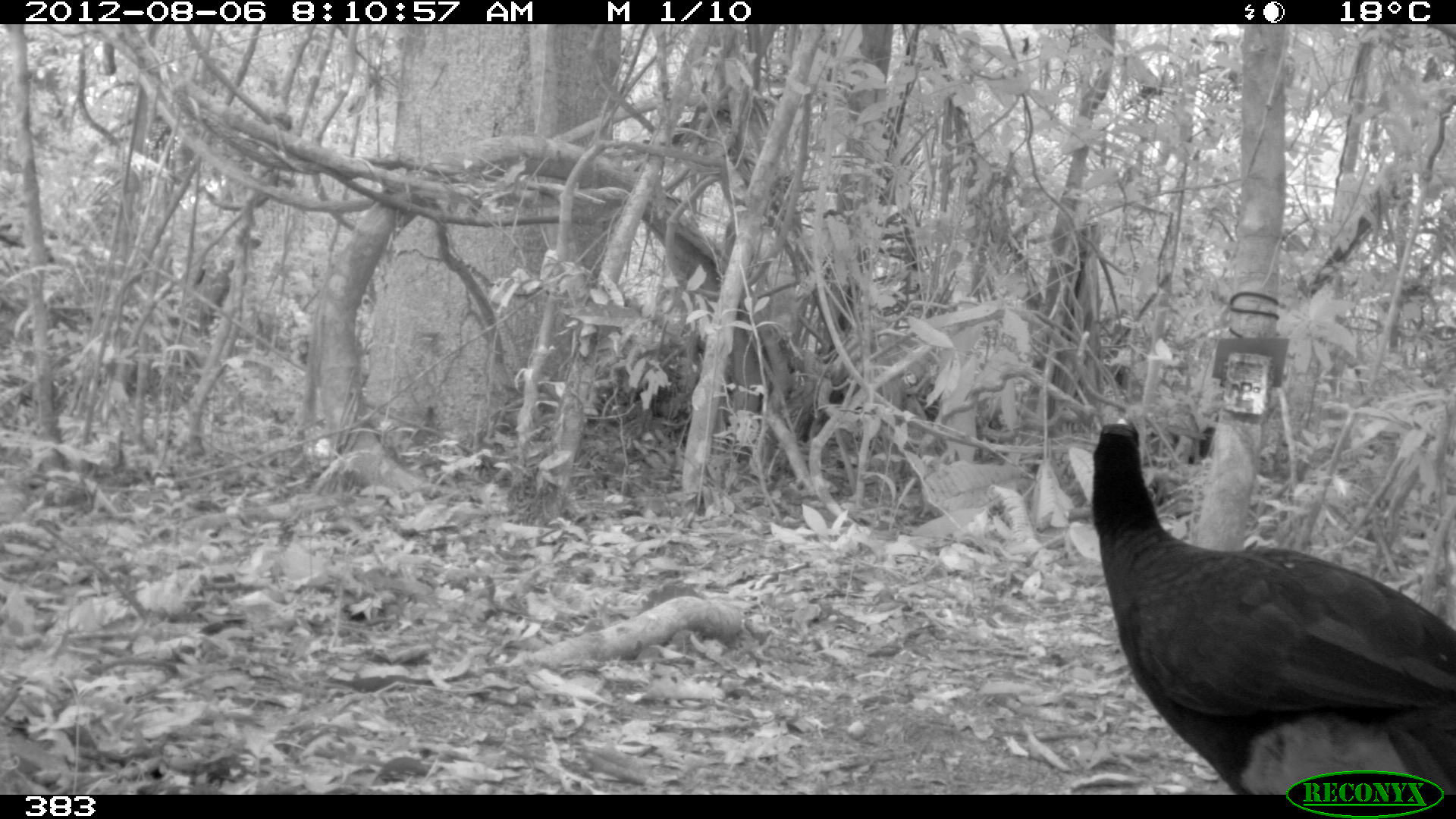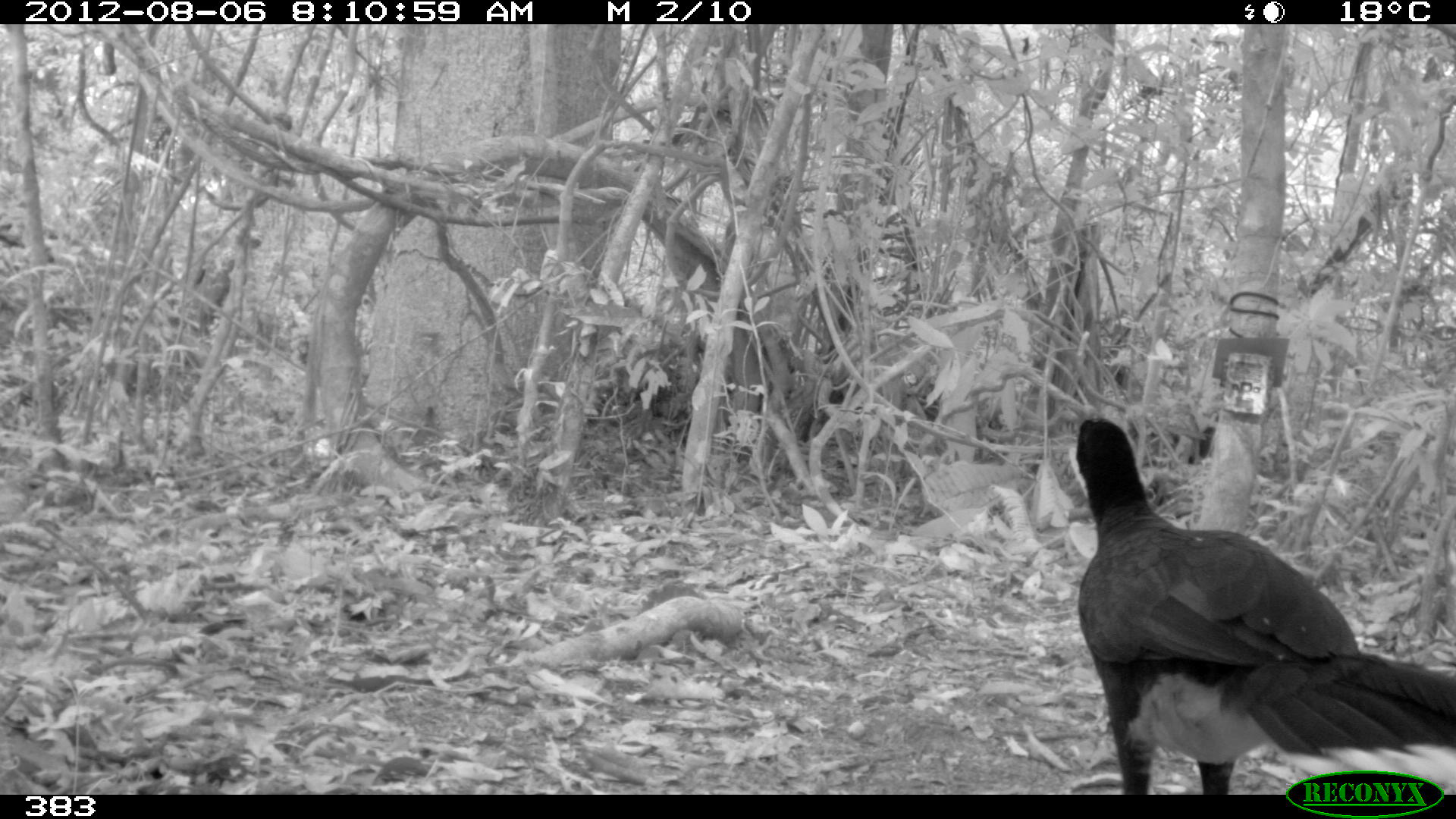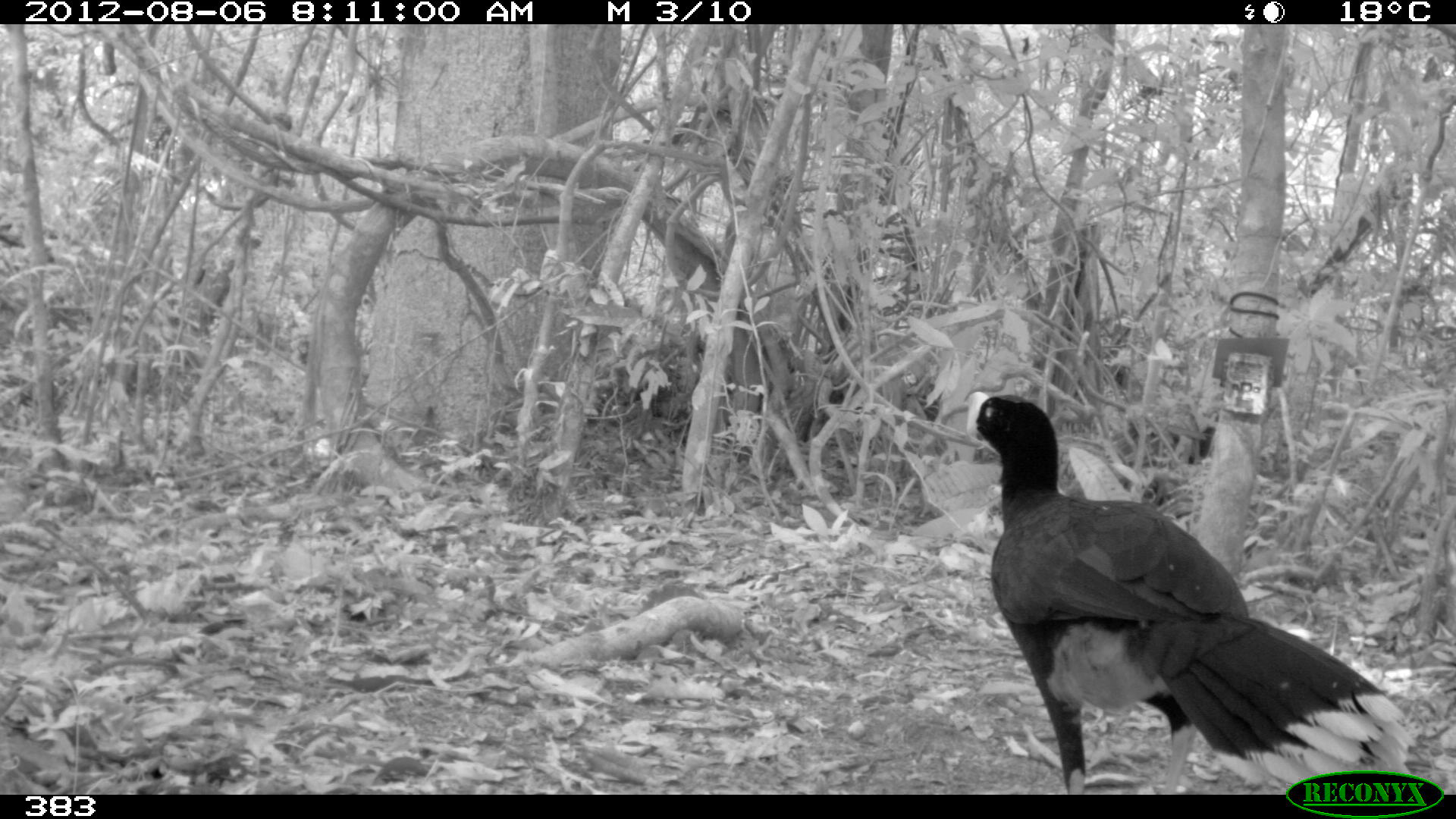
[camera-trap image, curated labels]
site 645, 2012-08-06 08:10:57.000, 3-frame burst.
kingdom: Animalia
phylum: Chordata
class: Aves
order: Galliformes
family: Cracidae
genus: Mitu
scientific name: Mitu tuberosum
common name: razor-billed curassow